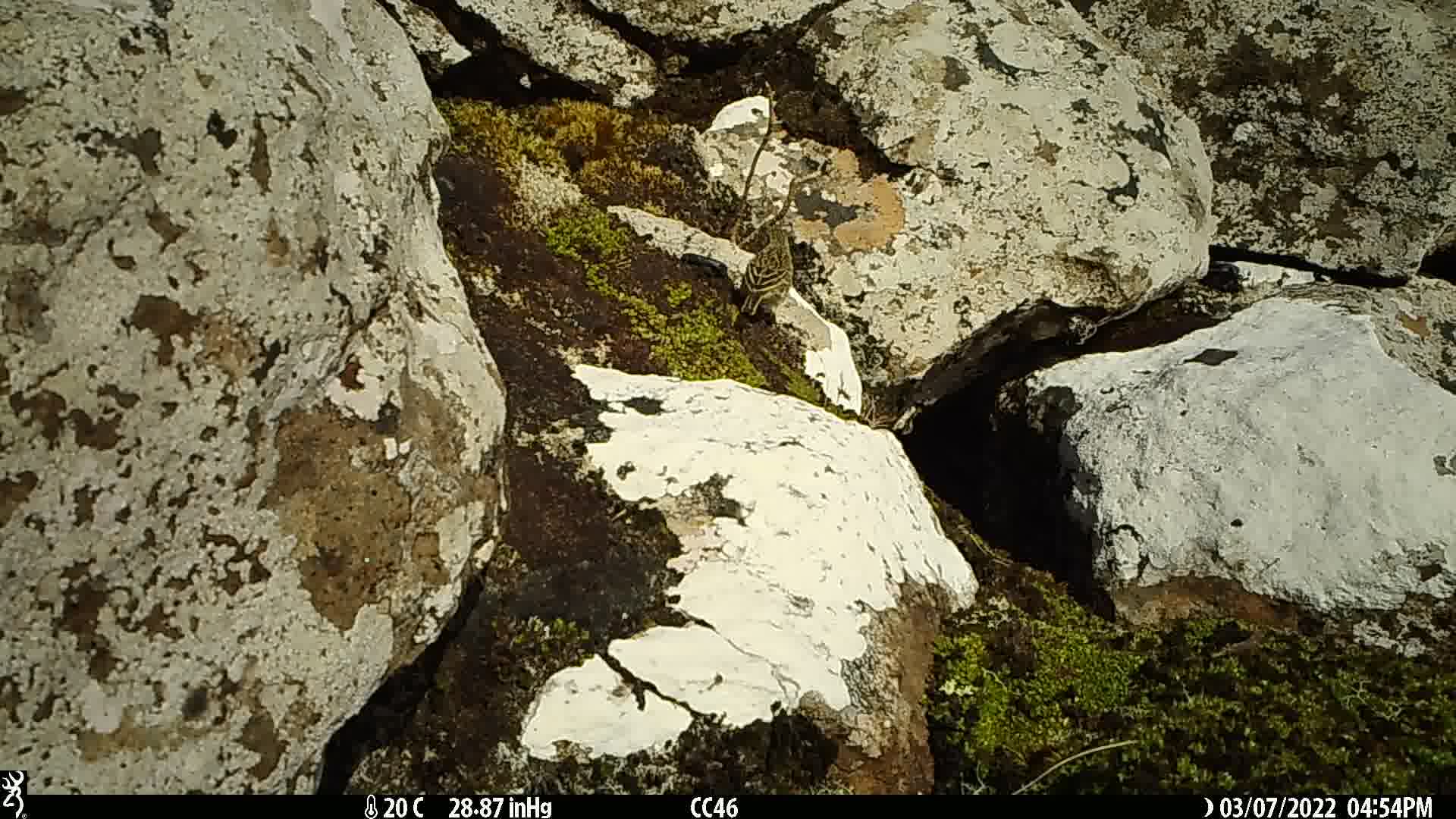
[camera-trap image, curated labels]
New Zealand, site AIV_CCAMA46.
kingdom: Animalia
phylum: Chordata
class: Aves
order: Passeriformes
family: Motacillidae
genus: Anthus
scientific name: Anthus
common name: pipit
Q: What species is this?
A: Pipit (Anthus).